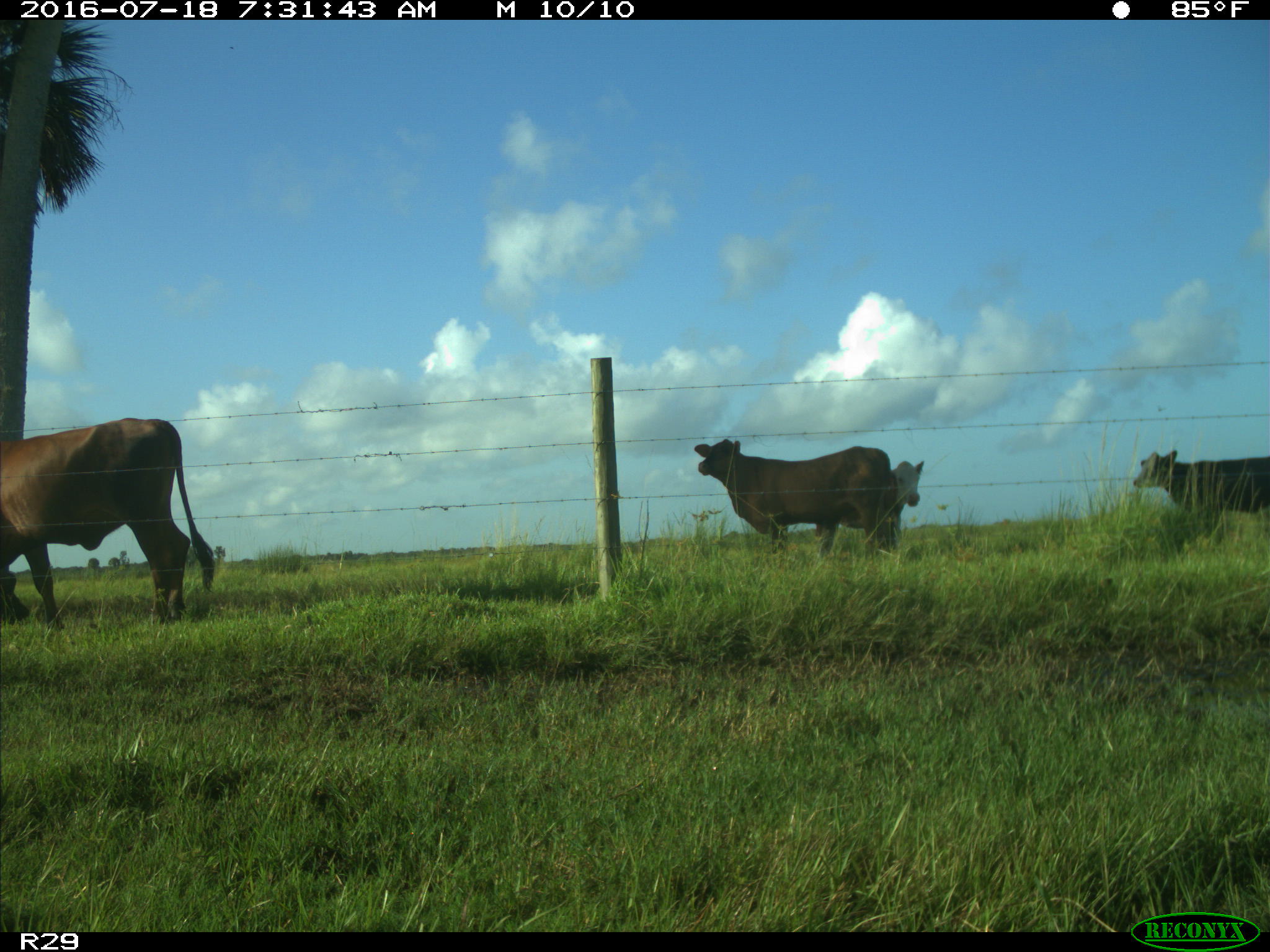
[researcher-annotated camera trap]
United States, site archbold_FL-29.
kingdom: Animalia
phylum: Chordata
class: Mammalia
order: Artiodactyla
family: Bovidae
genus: Bos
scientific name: Bos taurus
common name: domestic cow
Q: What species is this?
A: Bos taurus (domestic cow).